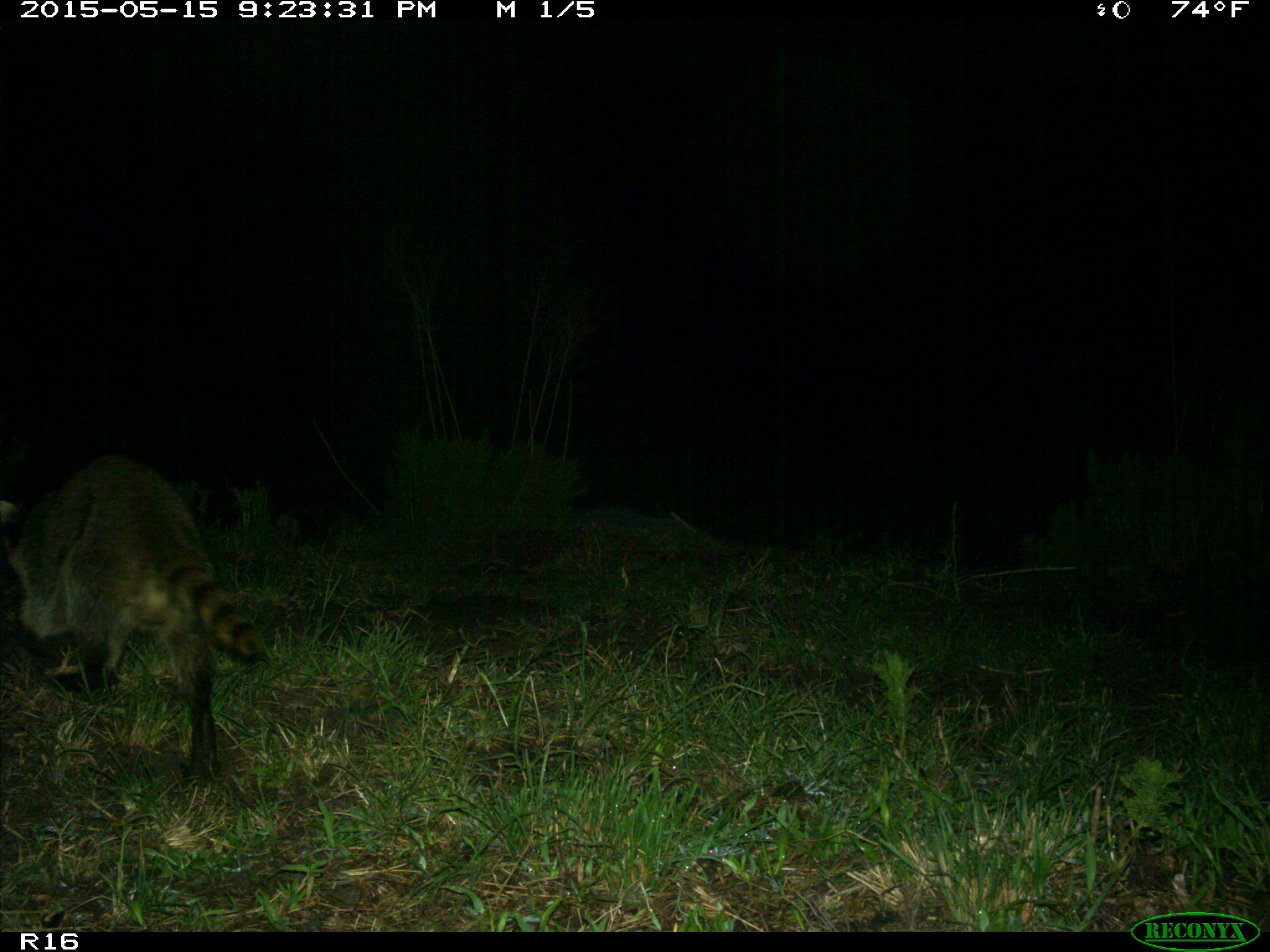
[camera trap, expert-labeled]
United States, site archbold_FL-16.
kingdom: Animalia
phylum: Chordata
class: Mammalia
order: Carnivora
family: Procyonidae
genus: Procyon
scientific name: Procyon lotor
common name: common raccoon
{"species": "Procyon lotor (common raccoon)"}